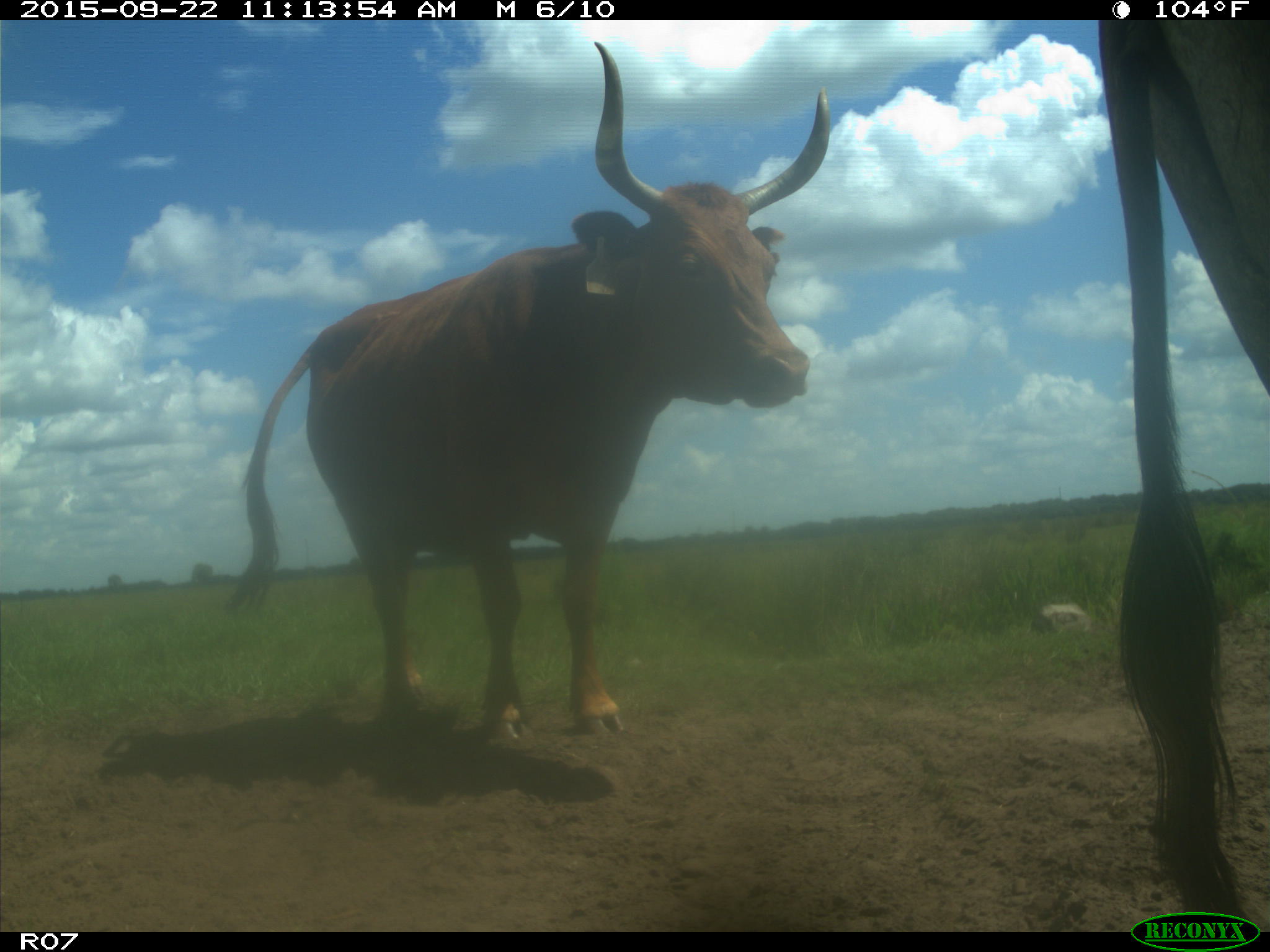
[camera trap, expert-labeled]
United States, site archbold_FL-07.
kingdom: Animalia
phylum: Chordata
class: Mammalia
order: Artiodactyla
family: Bovidae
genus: Bos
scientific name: Bos taurus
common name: domestic cow